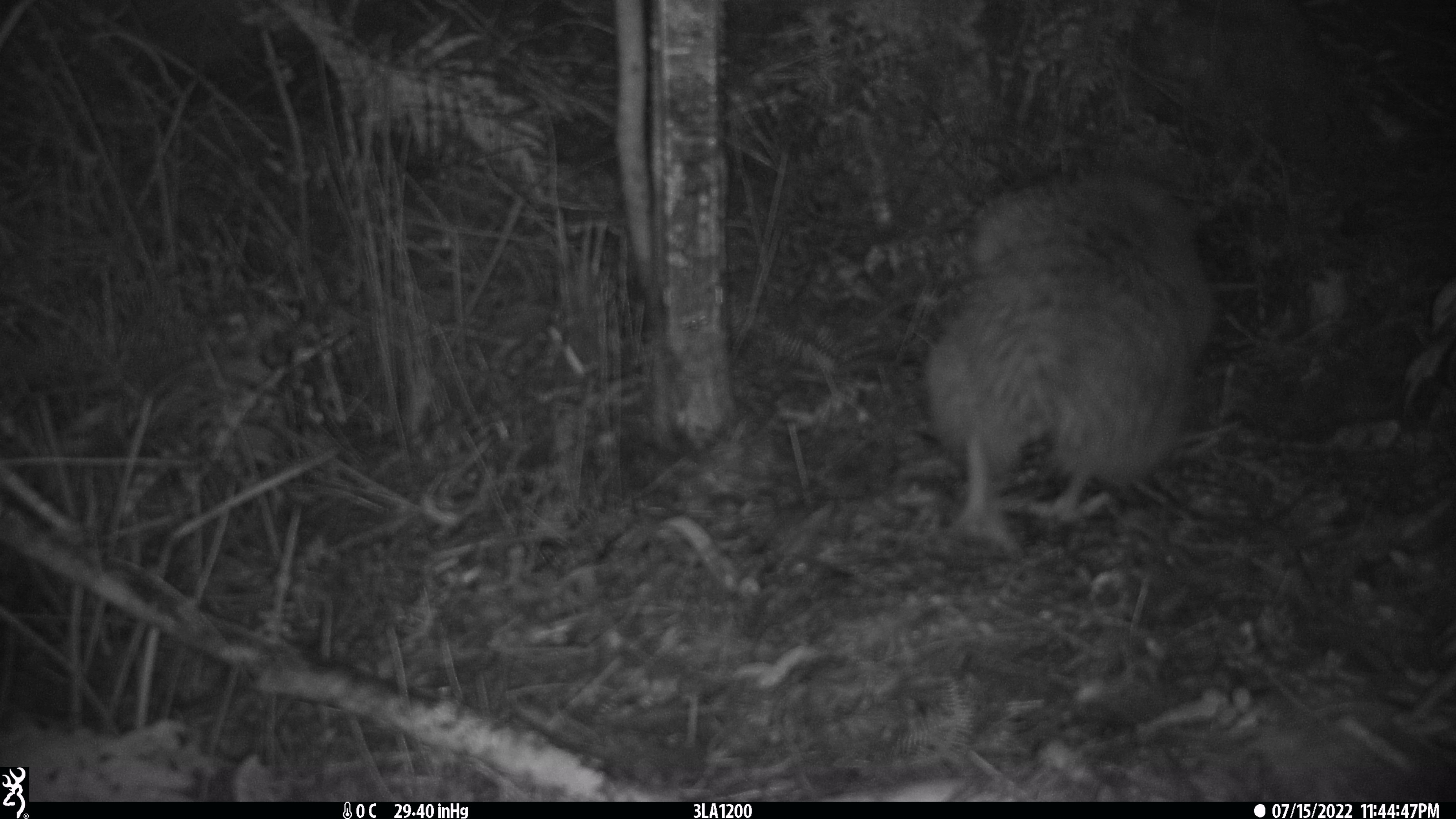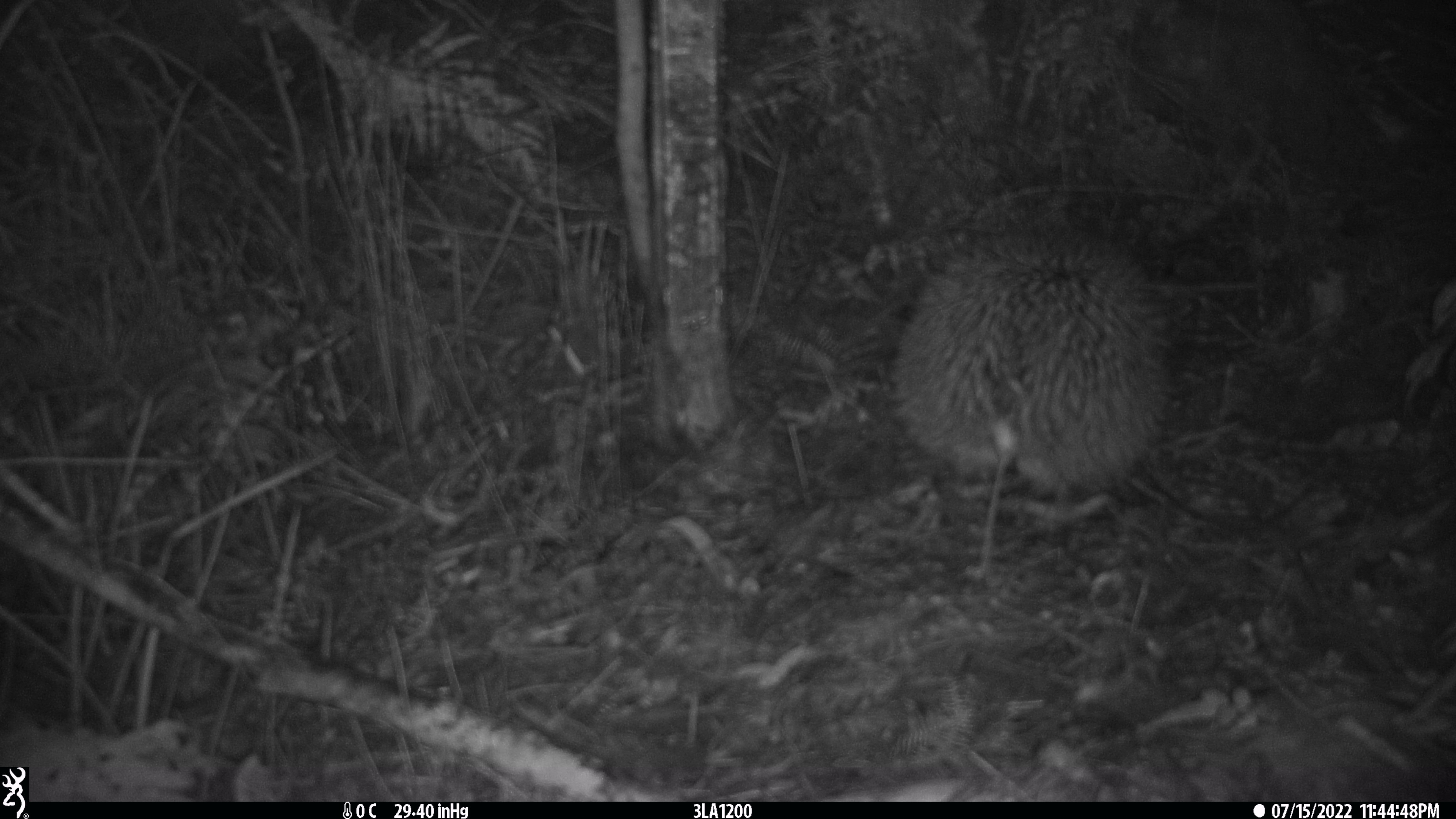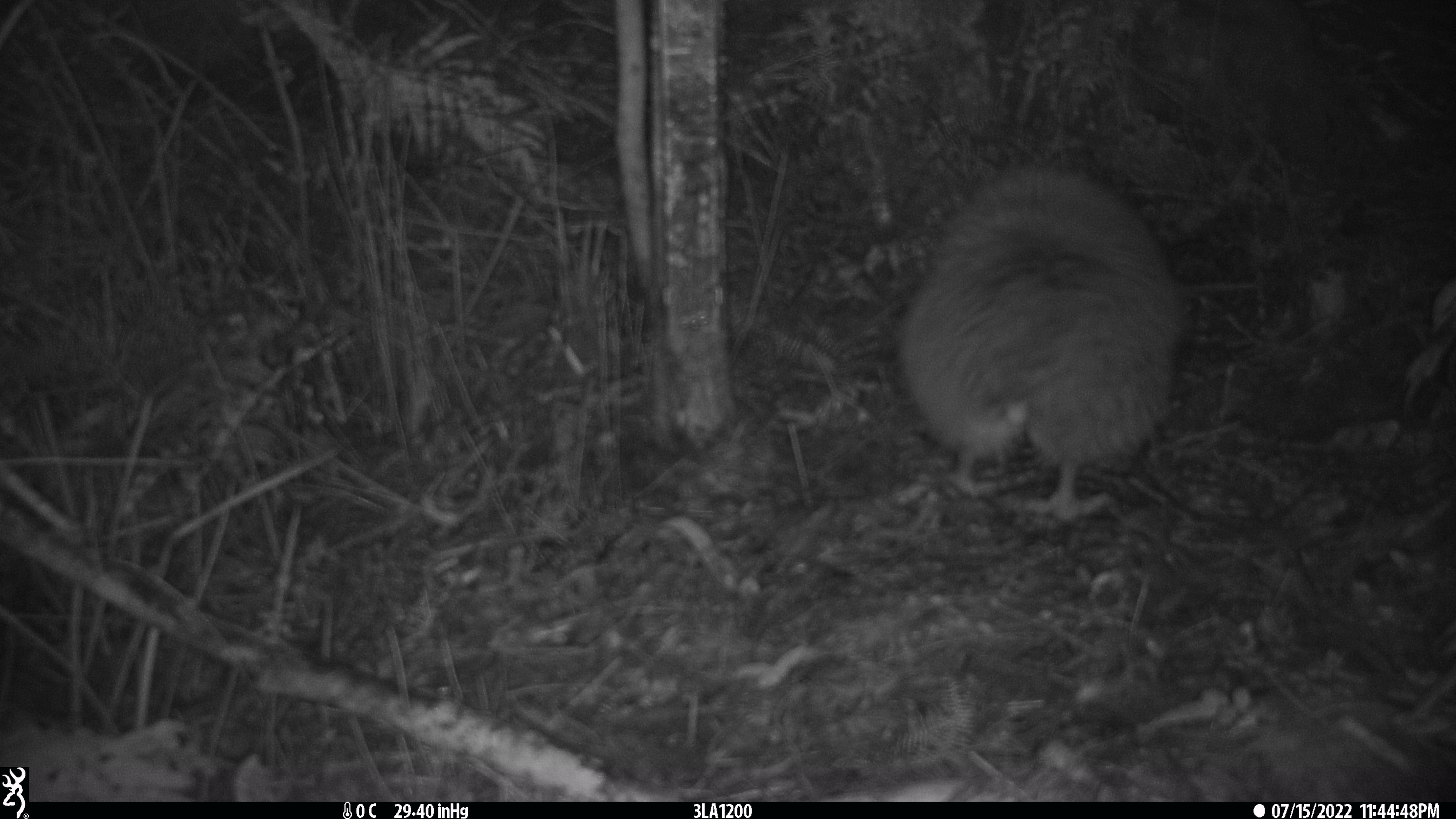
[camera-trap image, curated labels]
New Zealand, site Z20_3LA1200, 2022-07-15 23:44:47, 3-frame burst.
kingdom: Animalia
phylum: Chordata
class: Aves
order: Apterygiformes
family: Apterygidae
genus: Apteryx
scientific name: Apteryx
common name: kiwi